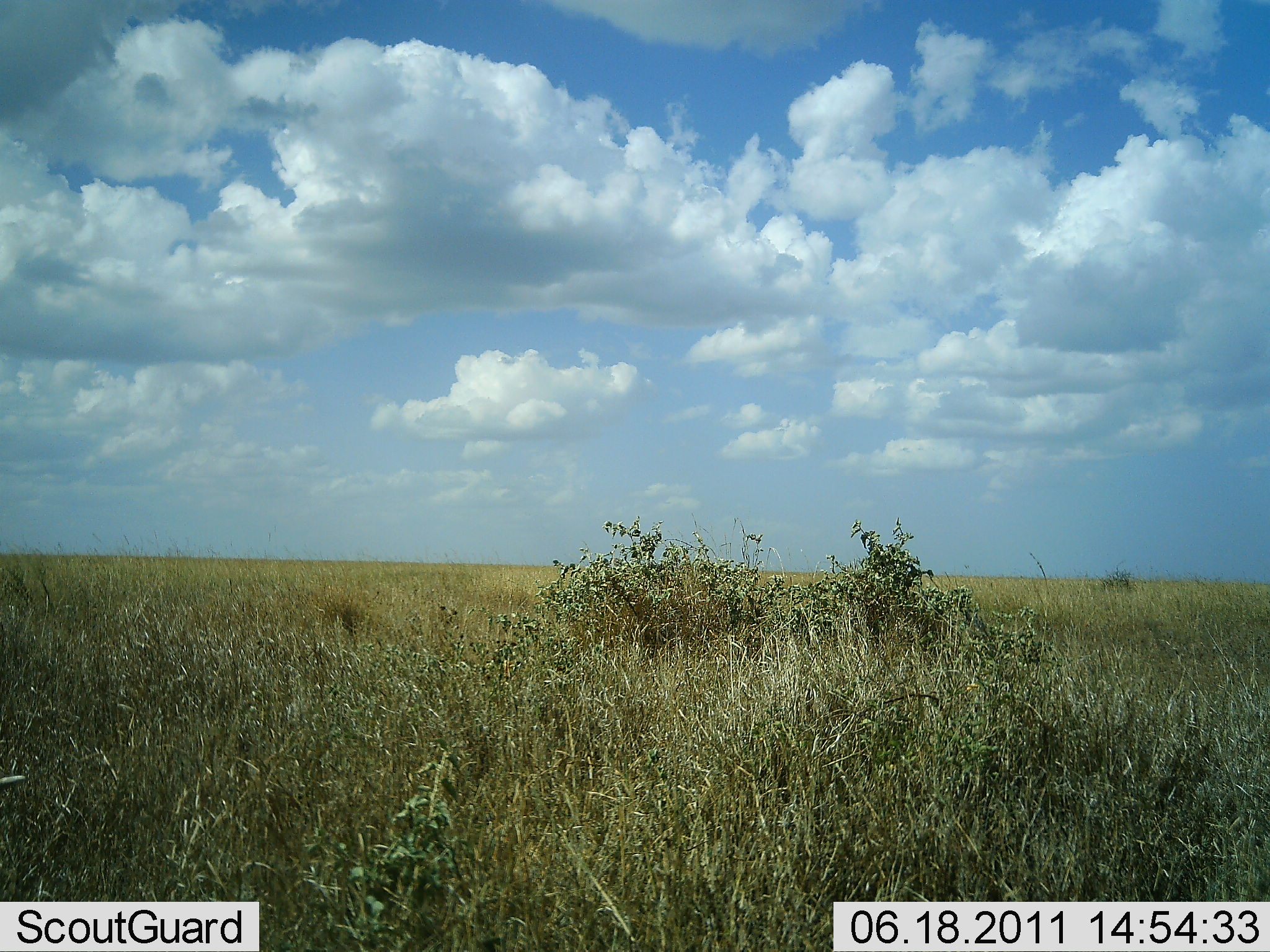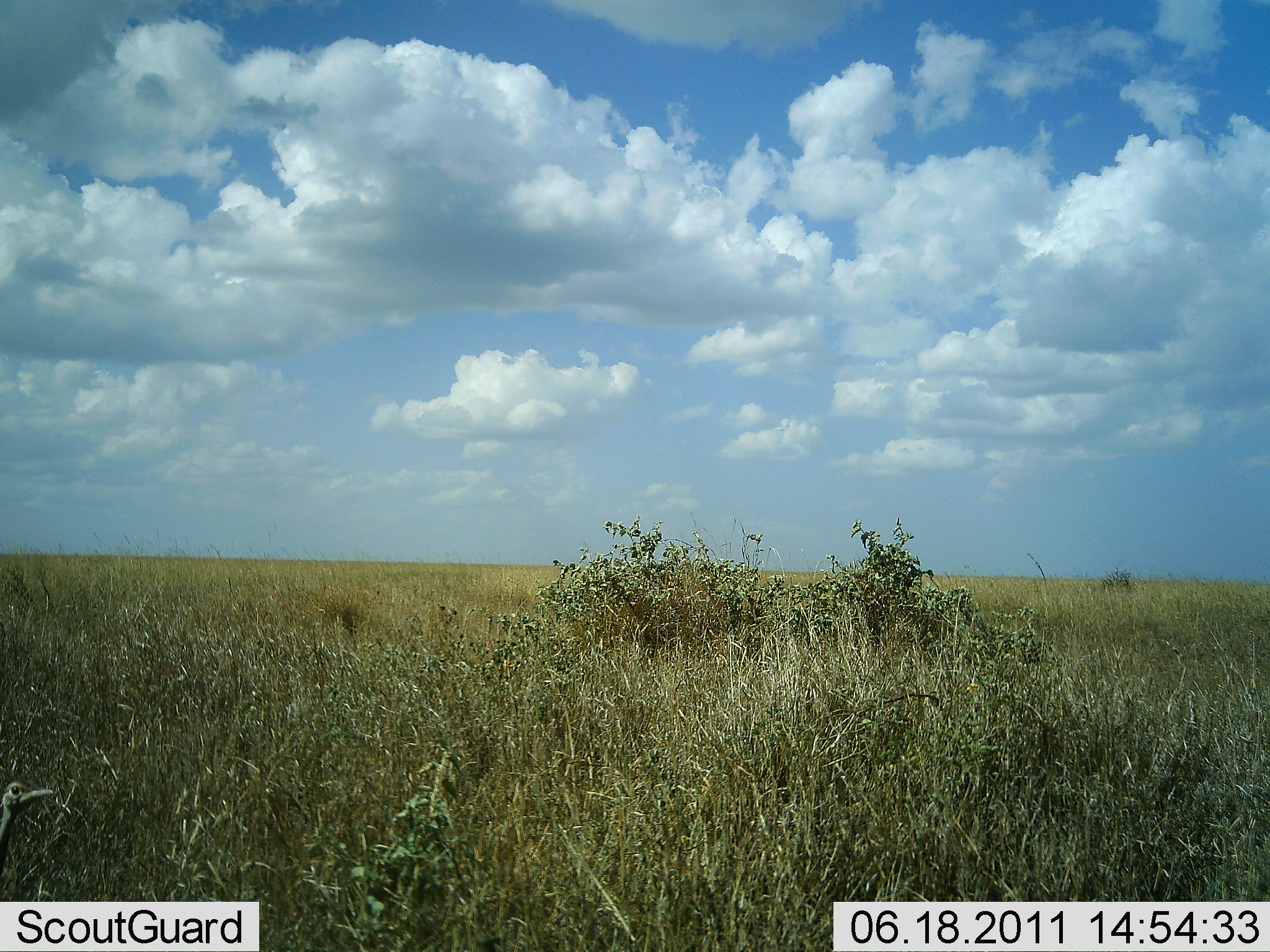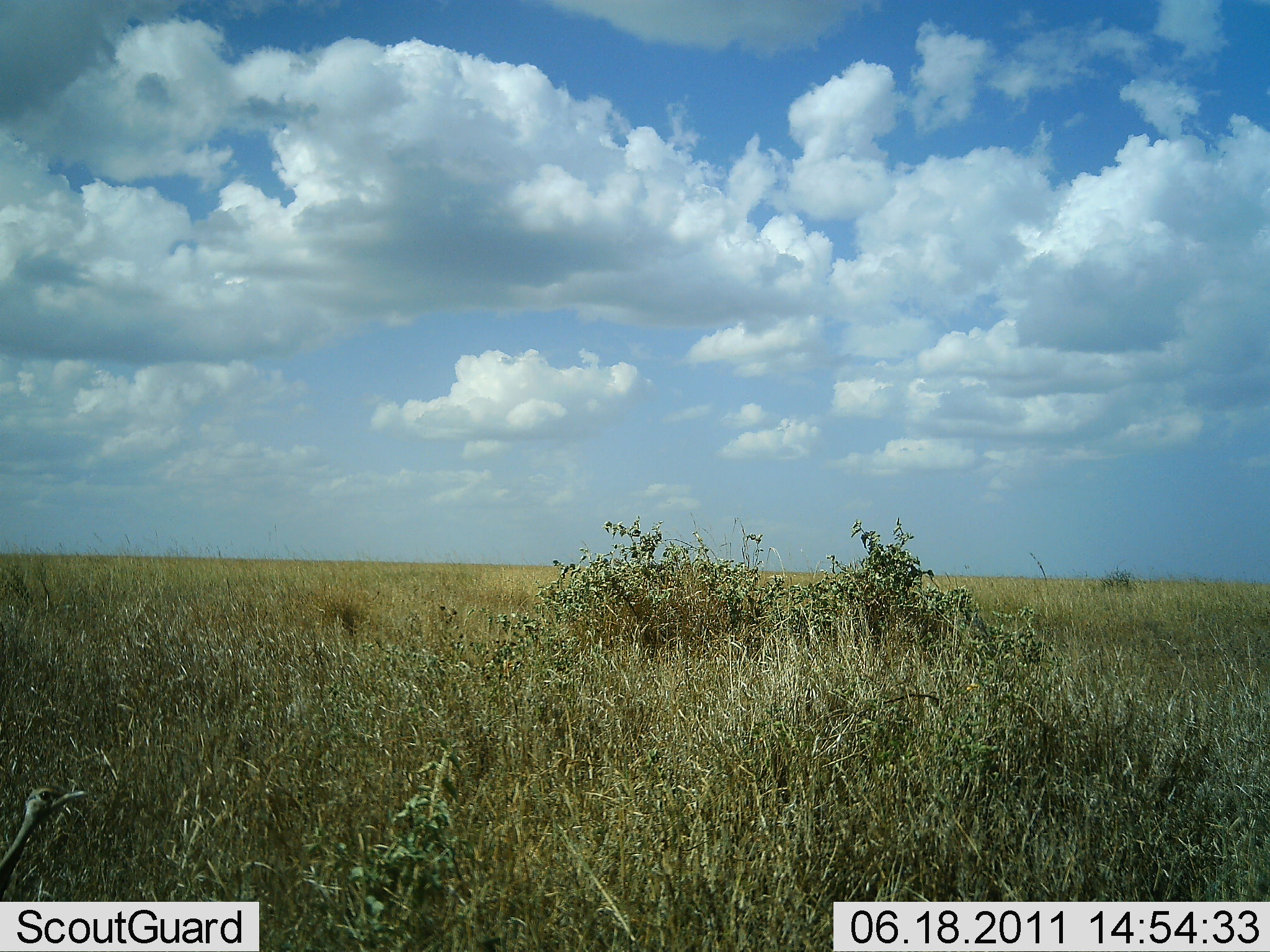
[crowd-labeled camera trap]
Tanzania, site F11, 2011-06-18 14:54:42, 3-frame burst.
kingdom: Animalia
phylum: Chordata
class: Aves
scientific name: Aves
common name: bird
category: otherbird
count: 1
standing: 80%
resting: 0%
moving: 20%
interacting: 0%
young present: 0%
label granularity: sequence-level